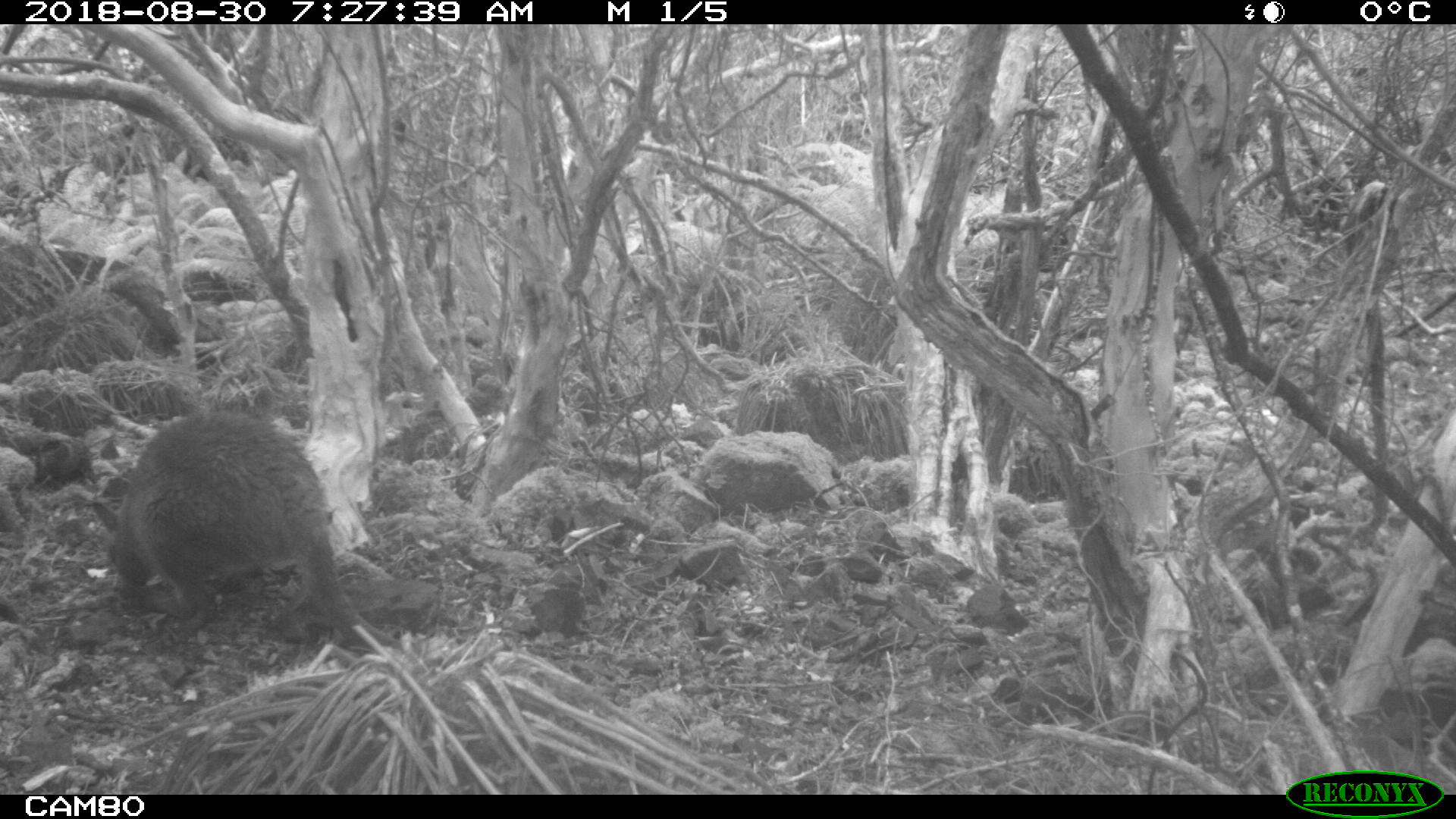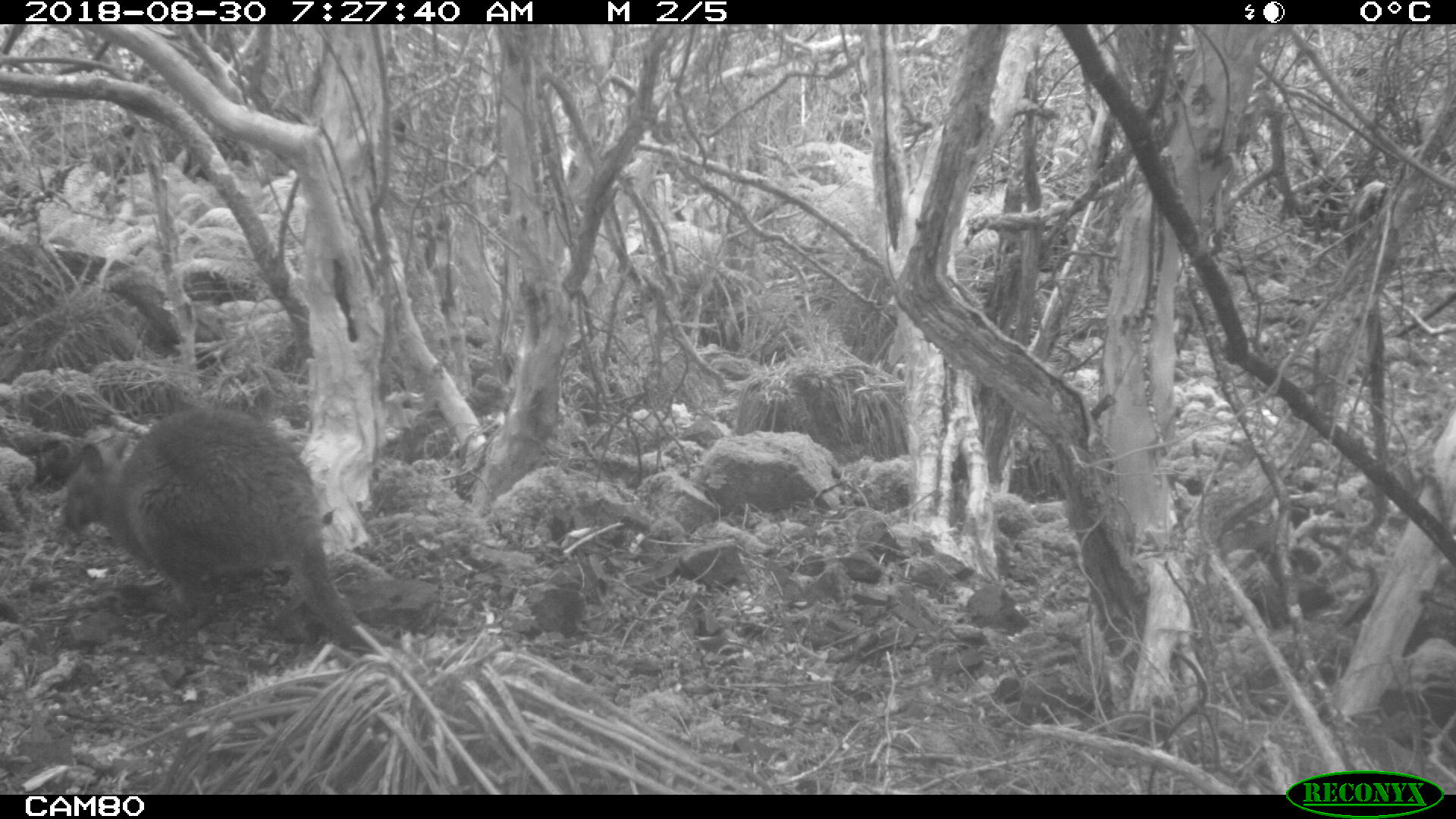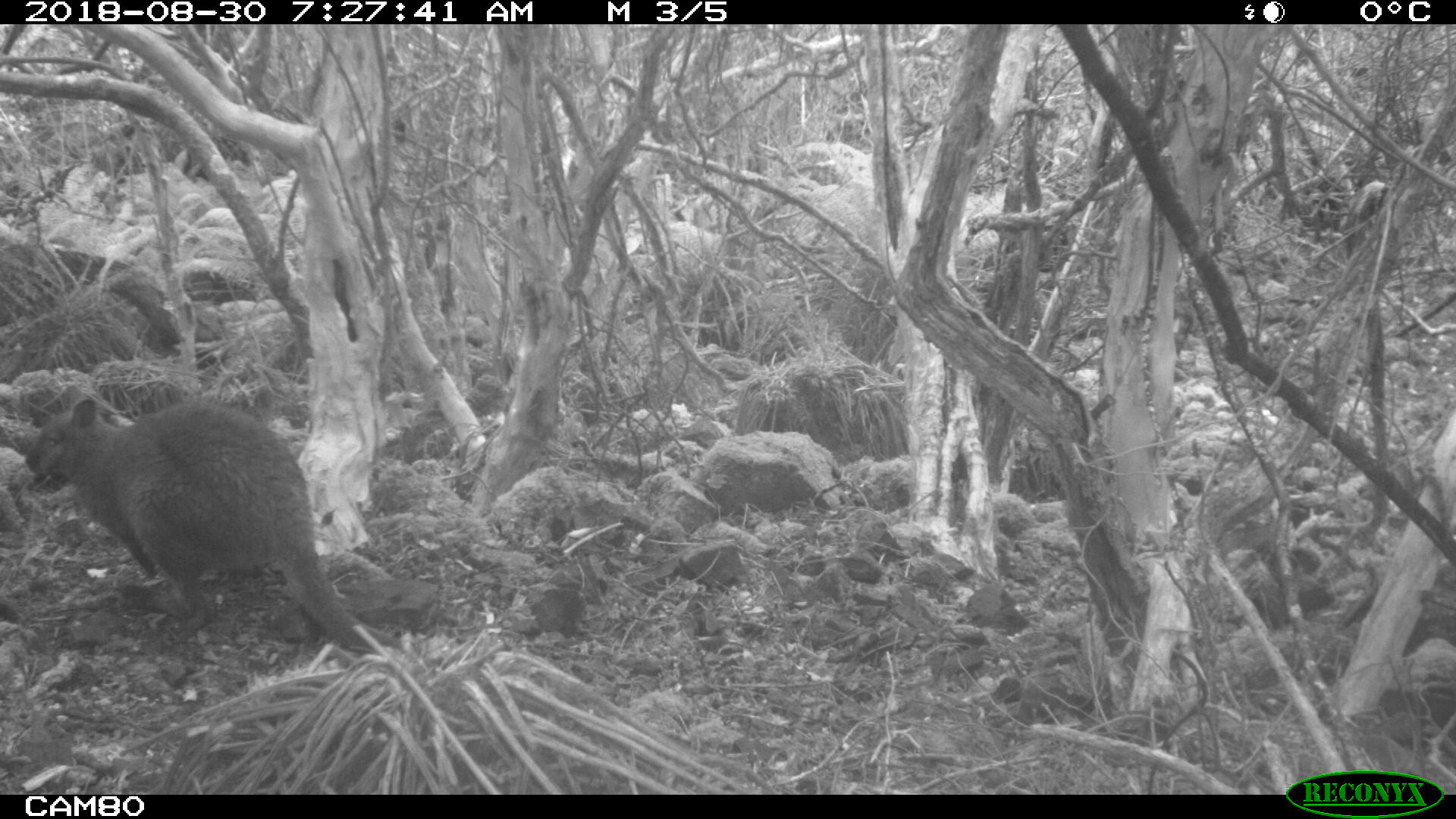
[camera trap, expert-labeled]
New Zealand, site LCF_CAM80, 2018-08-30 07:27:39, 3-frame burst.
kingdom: Animalia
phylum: Chordata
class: Mammalia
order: Diprotodontia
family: Macropodidae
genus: Notamacropus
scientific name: Notamacropus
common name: wallaby